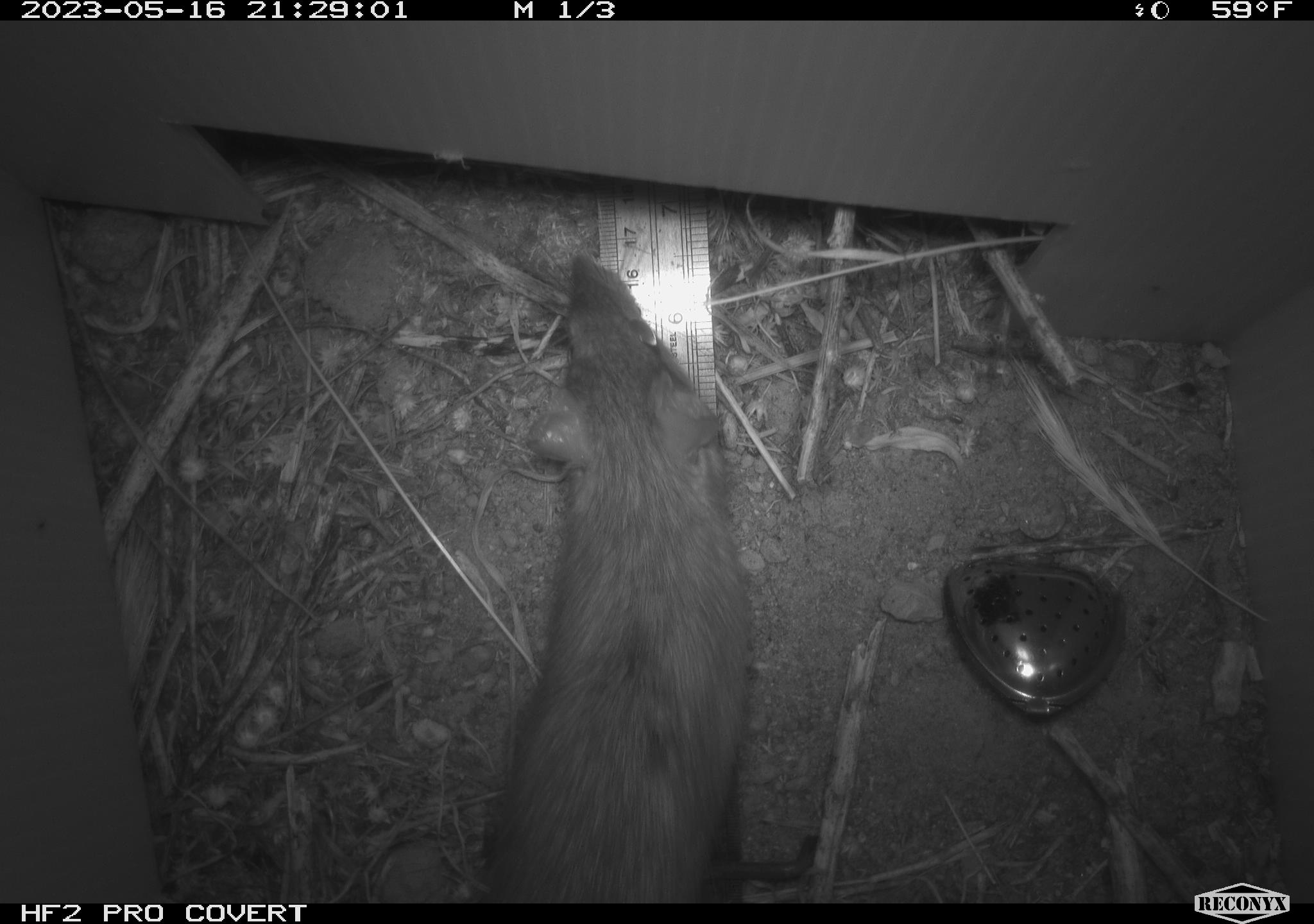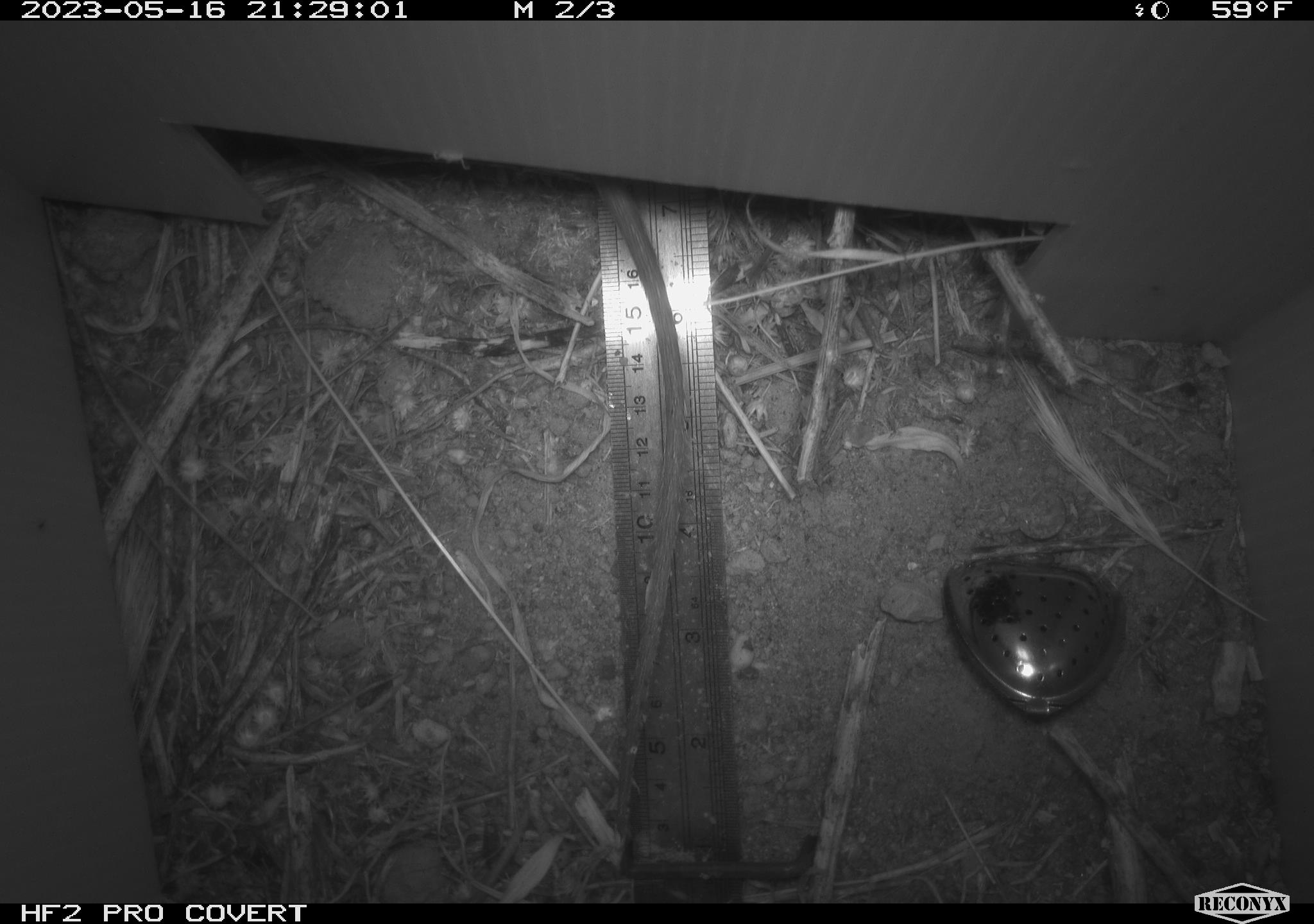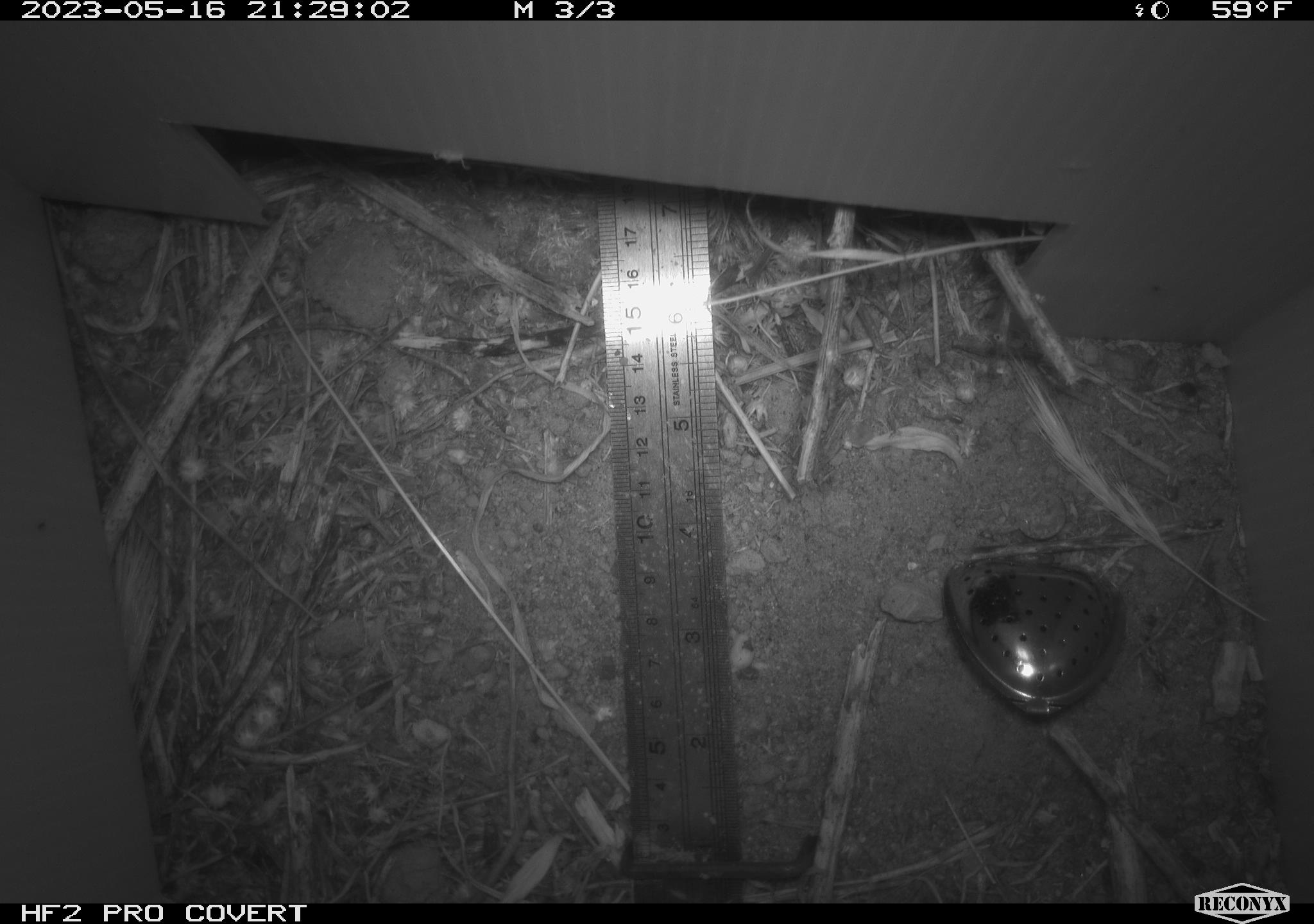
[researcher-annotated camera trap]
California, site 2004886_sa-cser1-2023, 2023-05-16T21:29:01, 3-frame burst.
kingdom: Animalia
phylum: Chordata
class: Mammalia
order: Rodentia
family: Muridae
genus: Rattus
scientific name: Rattus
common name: rat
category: rattus species